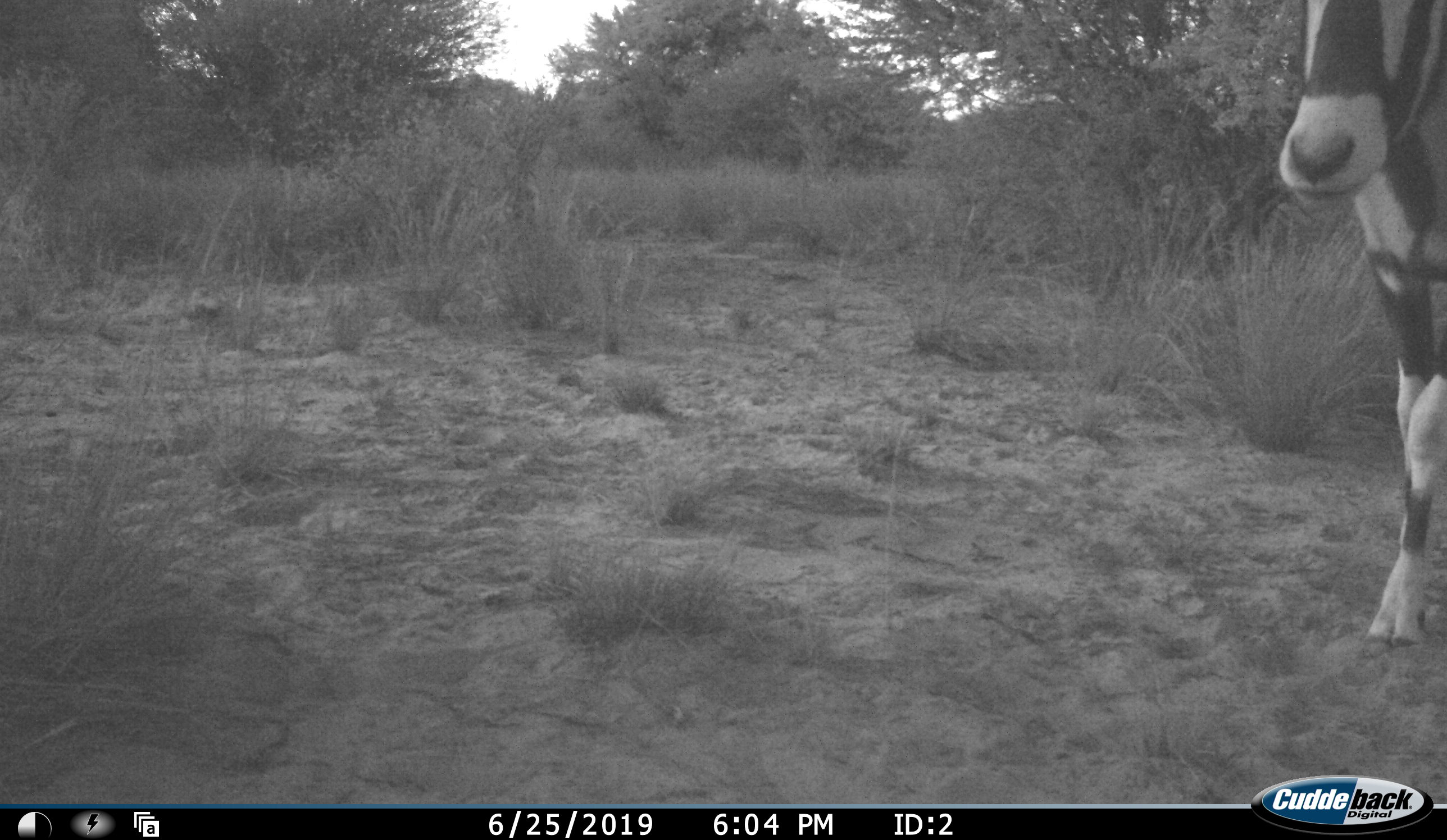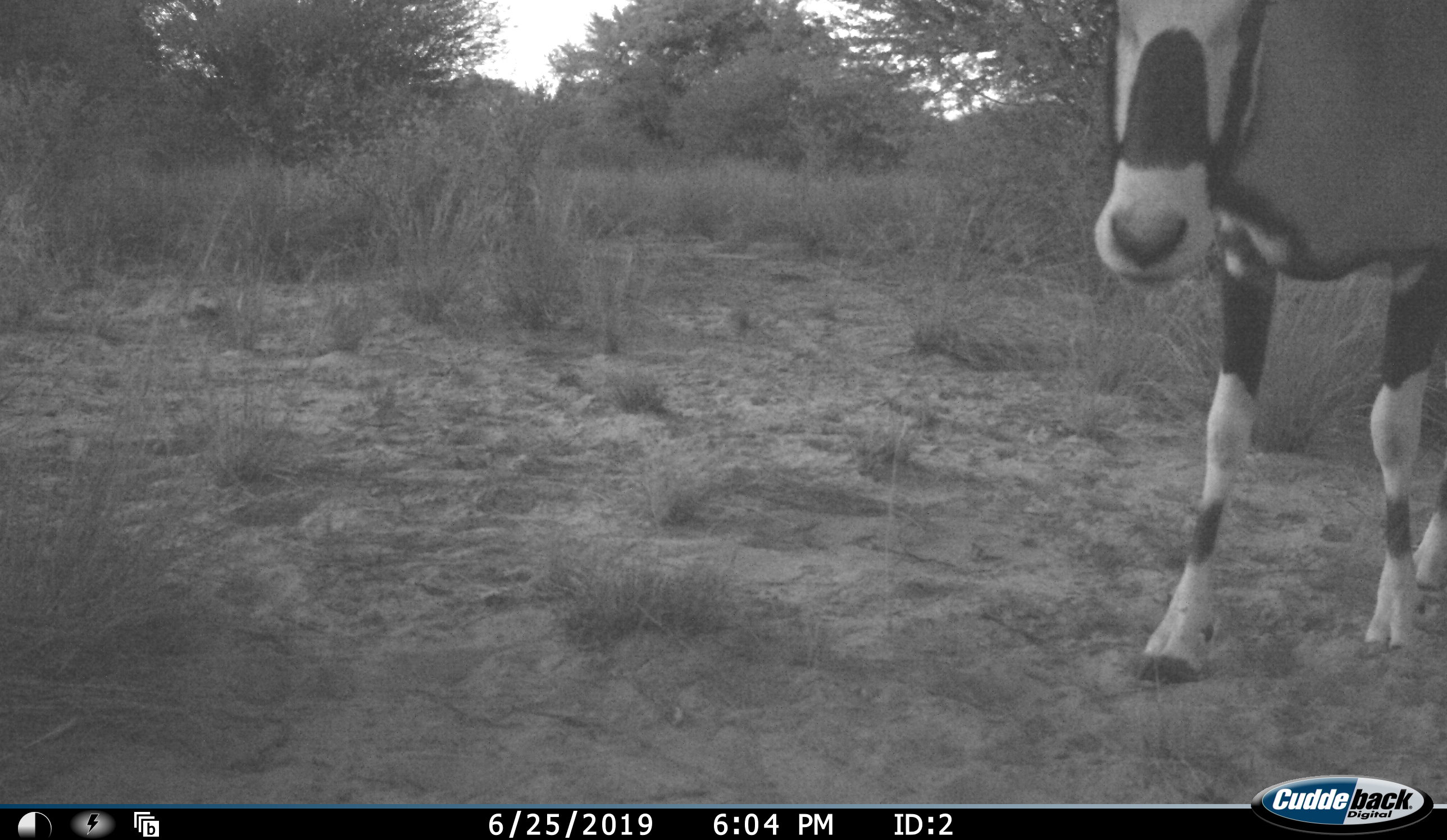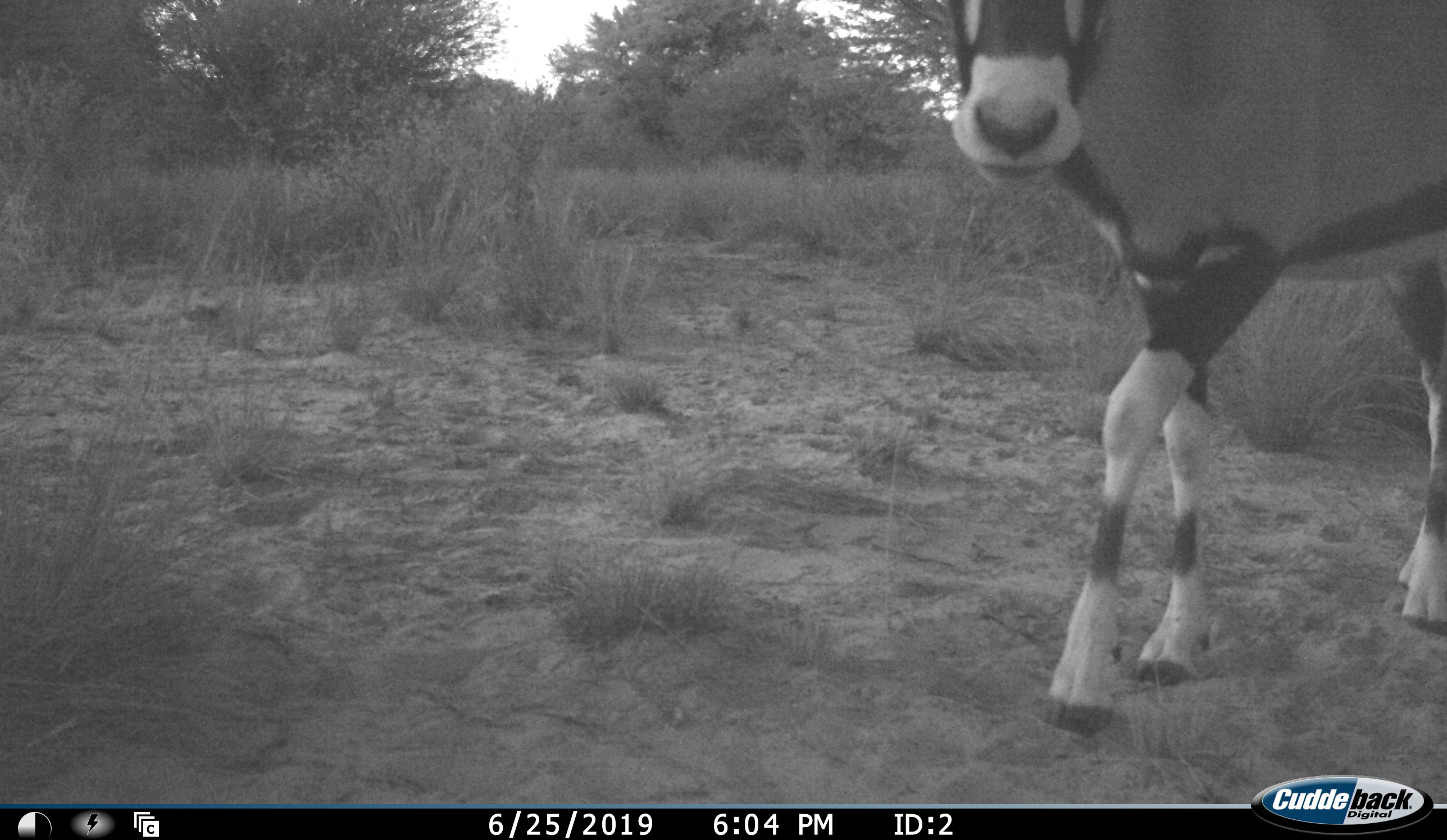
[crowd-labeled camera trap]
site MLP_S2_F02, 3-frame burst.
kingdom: Animalia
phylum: Chordata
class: Mammalia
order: Artiodactyla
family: Bovidae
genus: Oryx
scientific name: Oryx gazella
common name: gemsbok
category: oryx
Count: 1.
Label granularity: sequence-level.